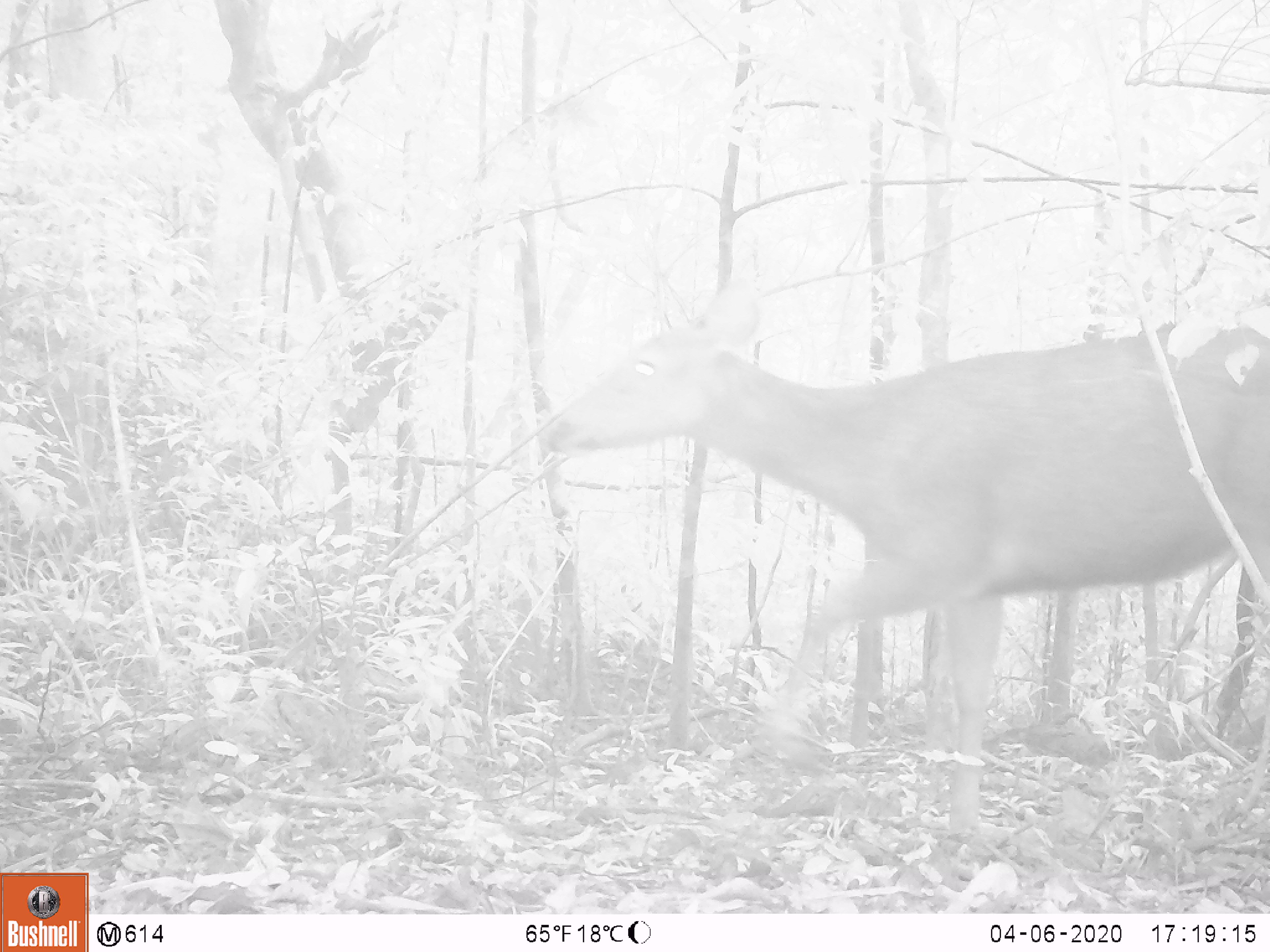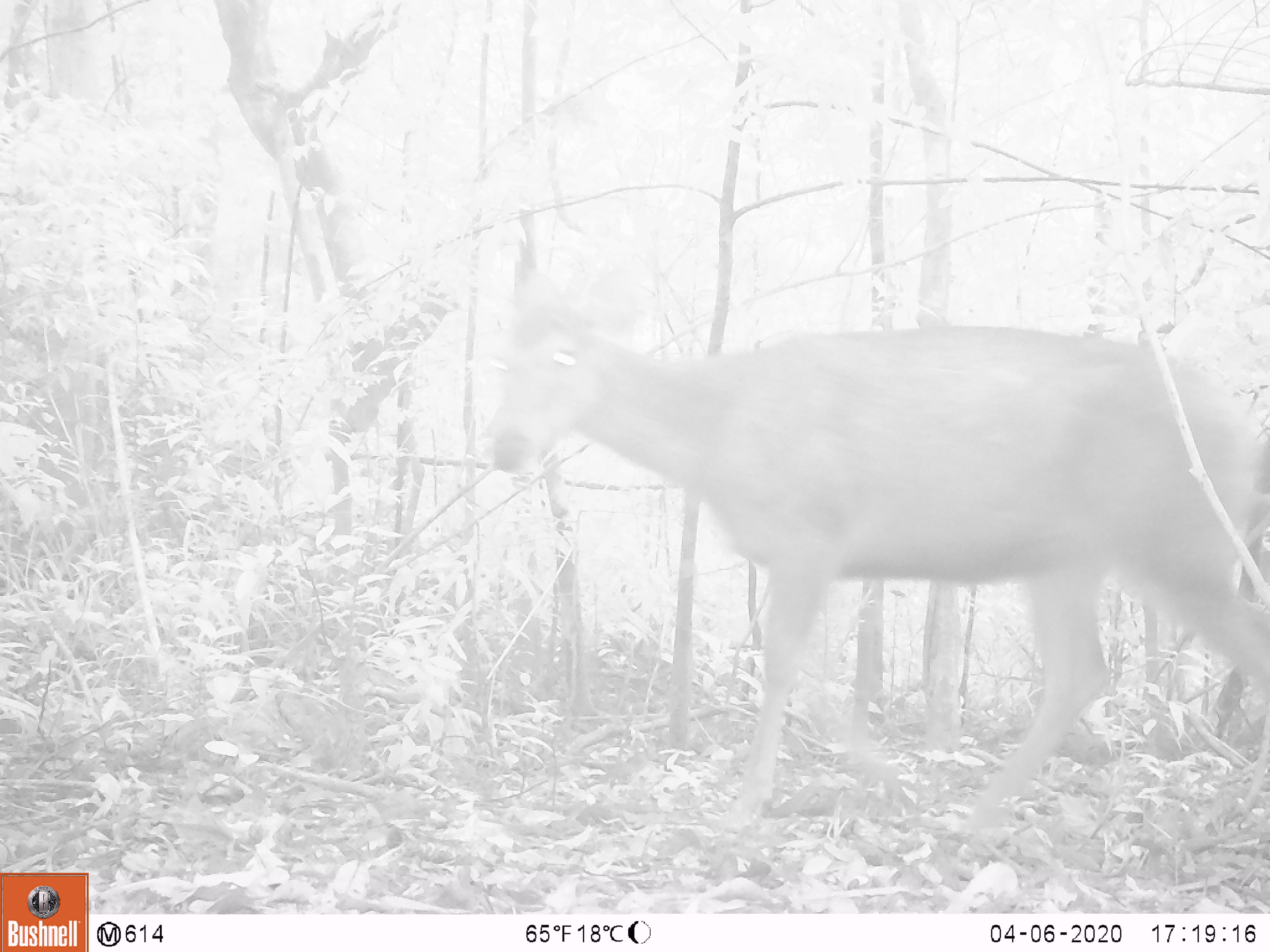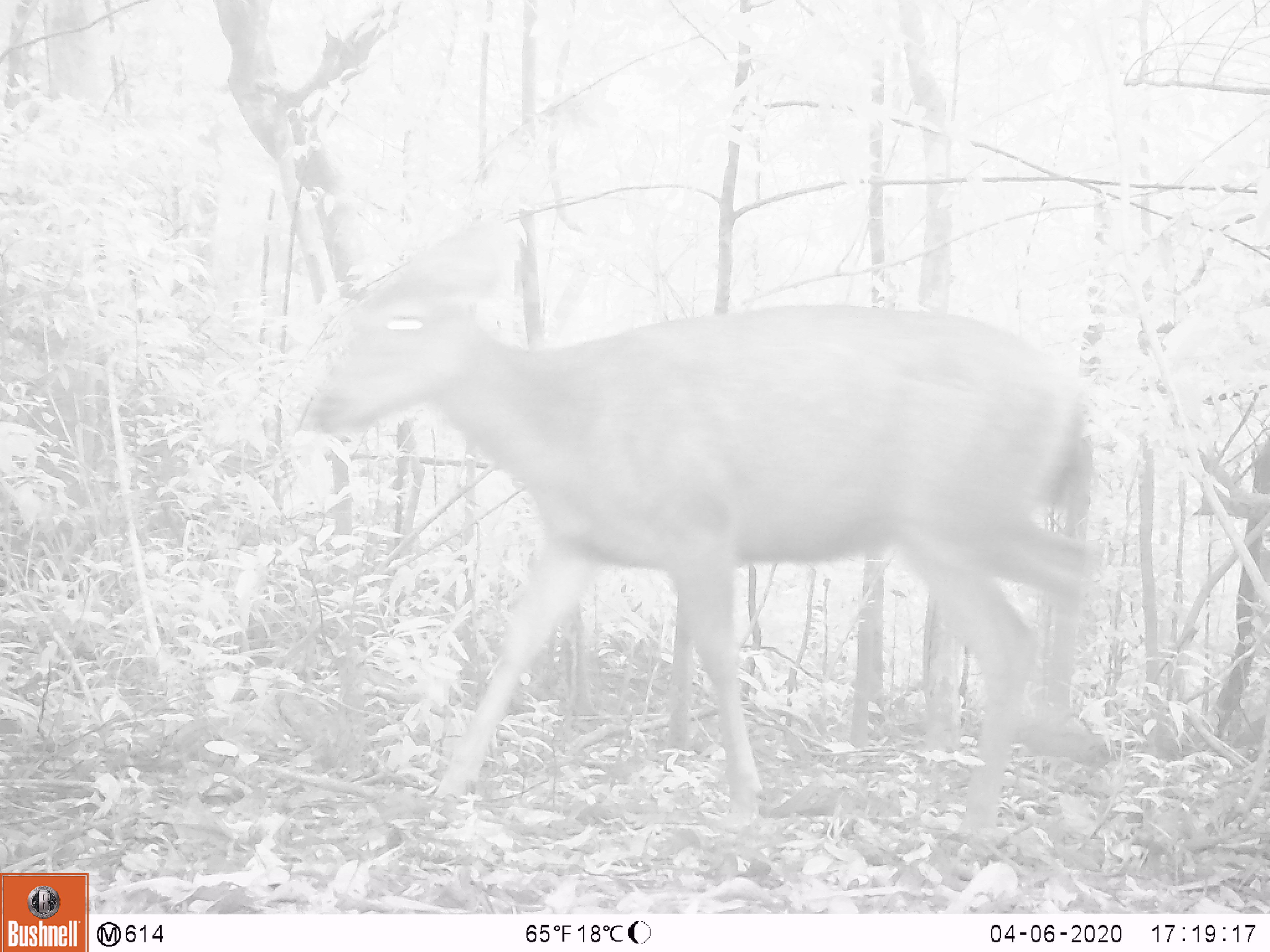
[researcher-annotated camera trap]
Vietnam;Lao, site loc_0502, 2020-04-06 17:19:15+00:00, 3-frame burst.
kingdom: Animalia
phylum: Chordata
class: Mammalia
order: Artiodactyla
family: Cervidae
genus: Rusa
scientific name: Rusa unicolor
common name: sambar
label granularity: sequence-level